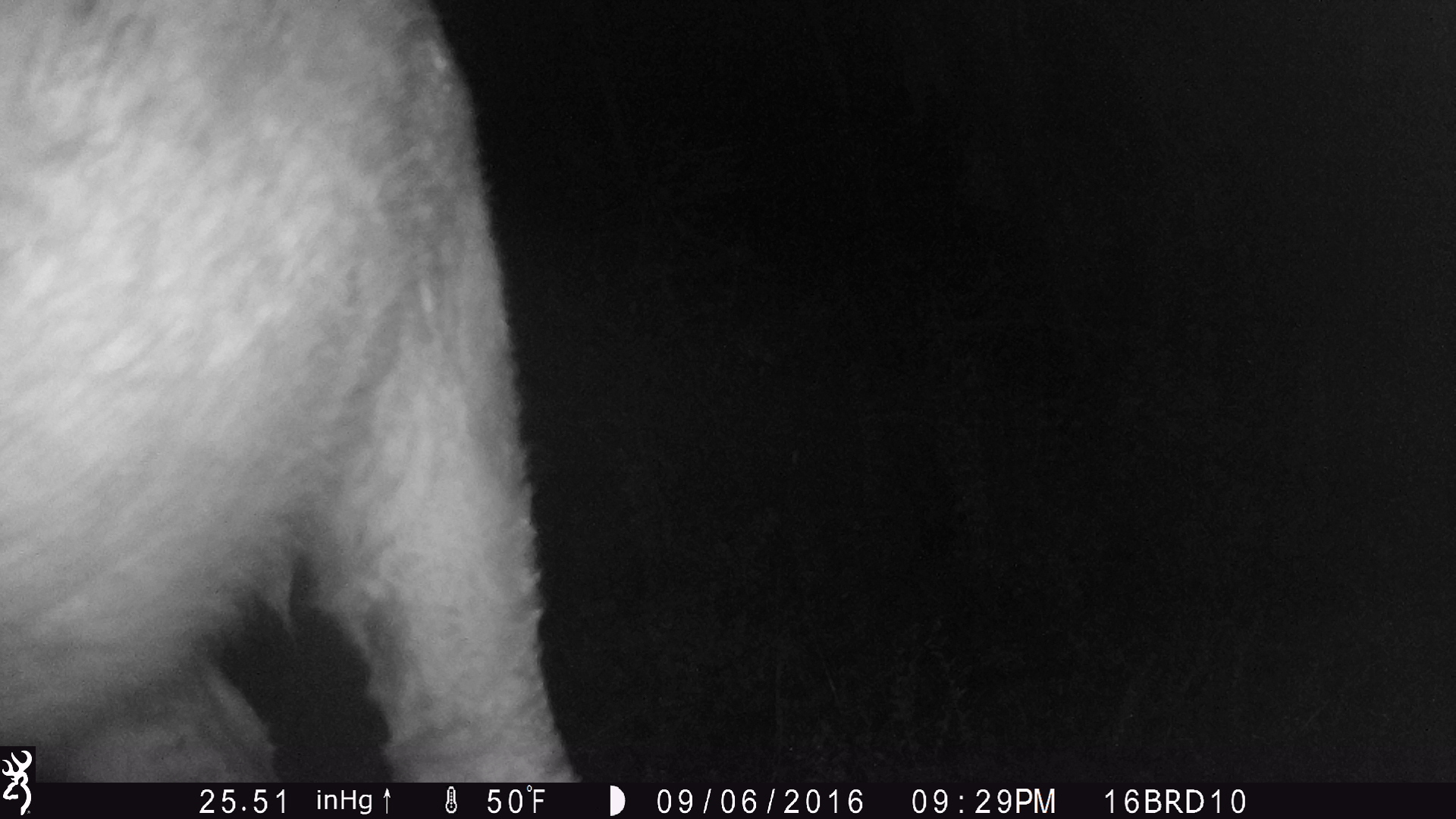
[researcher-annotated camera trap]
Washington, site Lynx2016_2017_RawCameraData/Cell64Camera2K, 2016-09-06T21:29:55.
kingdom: Animalia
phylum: Chordata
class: Mammalia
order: Artiodactyla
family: Bovidae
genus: Bos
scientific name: Bos taurus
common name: domestic cattle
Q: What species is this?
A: Domestic cattle (Bos taurus).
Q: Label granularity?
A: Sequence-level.